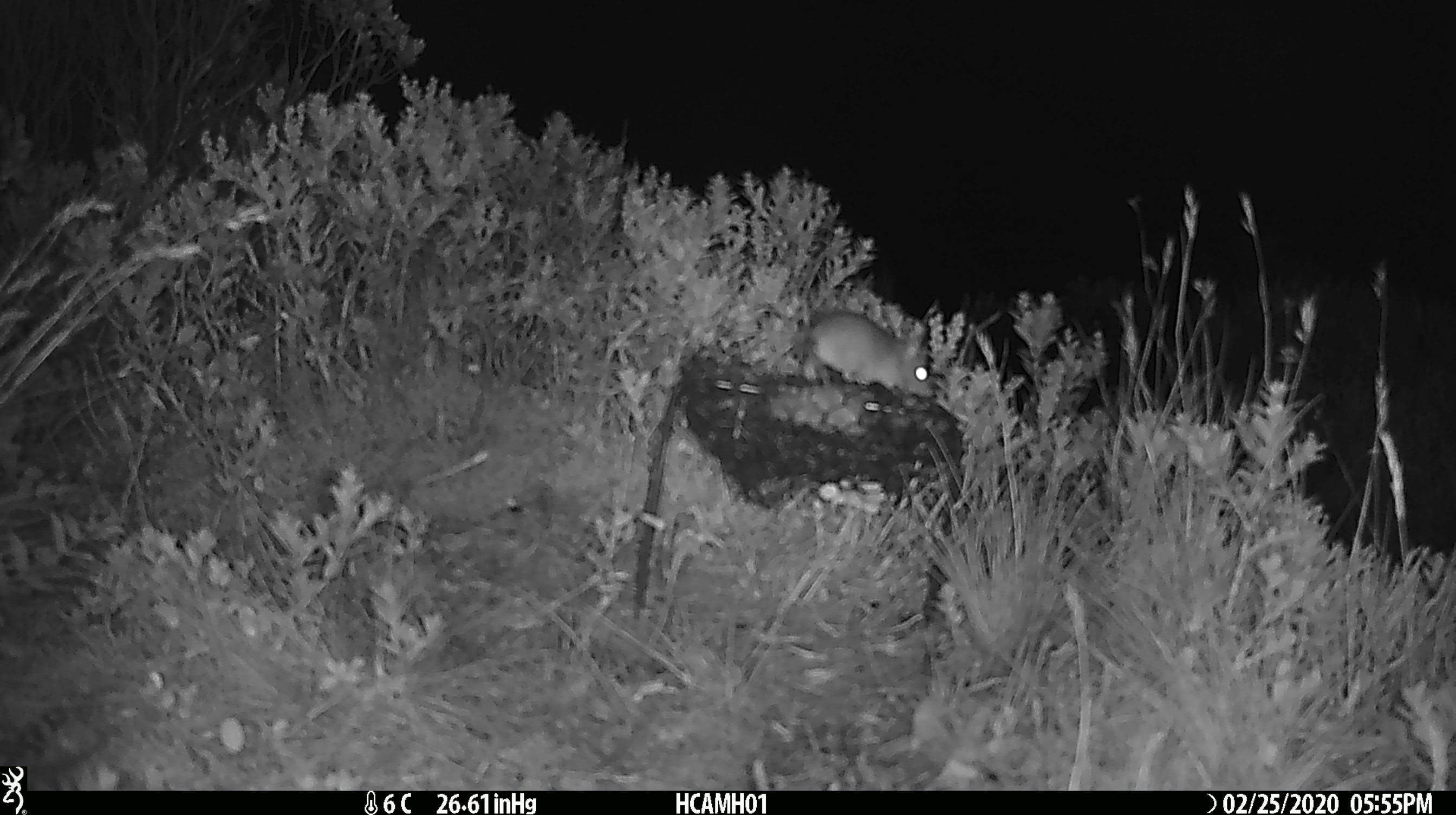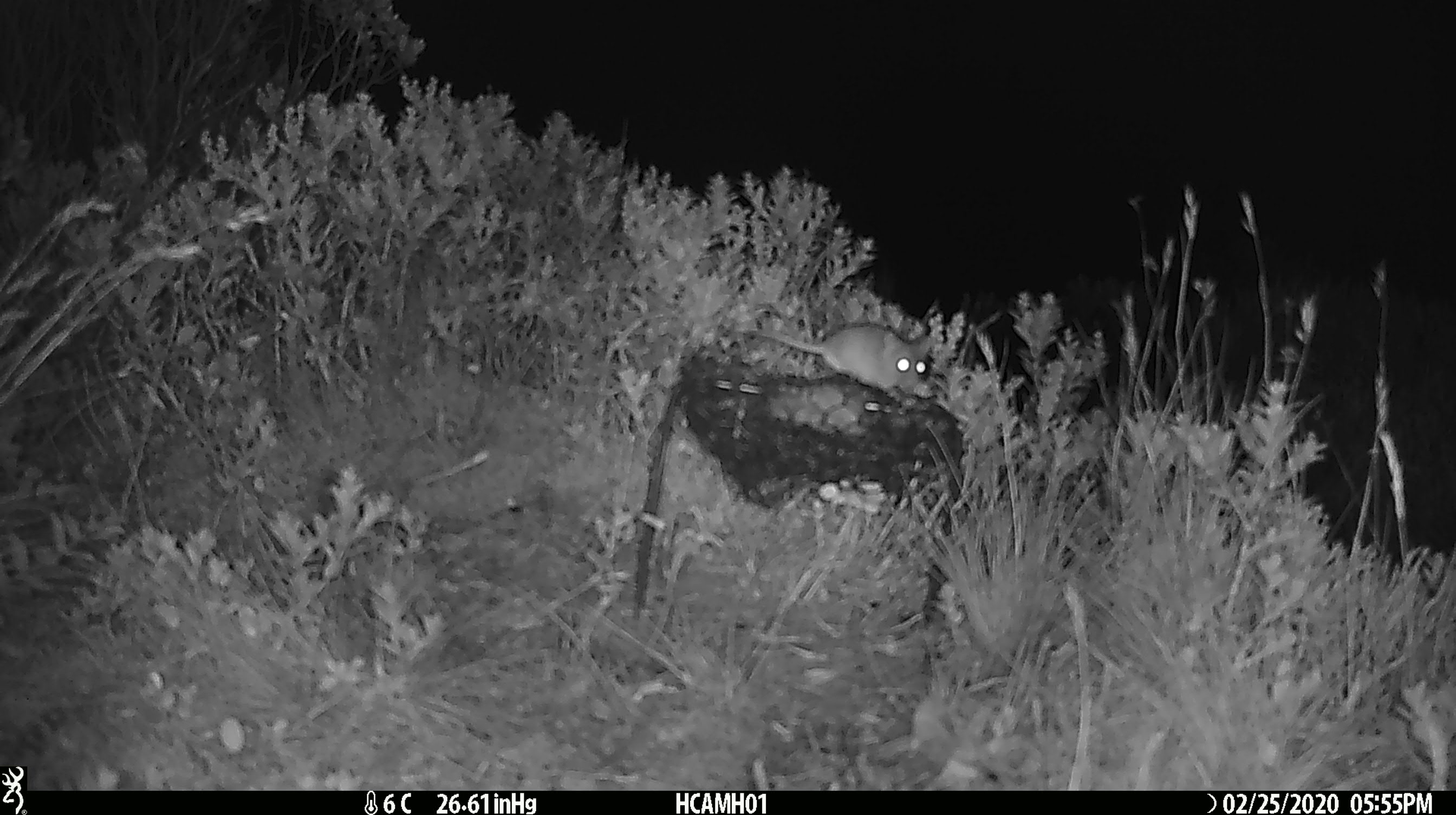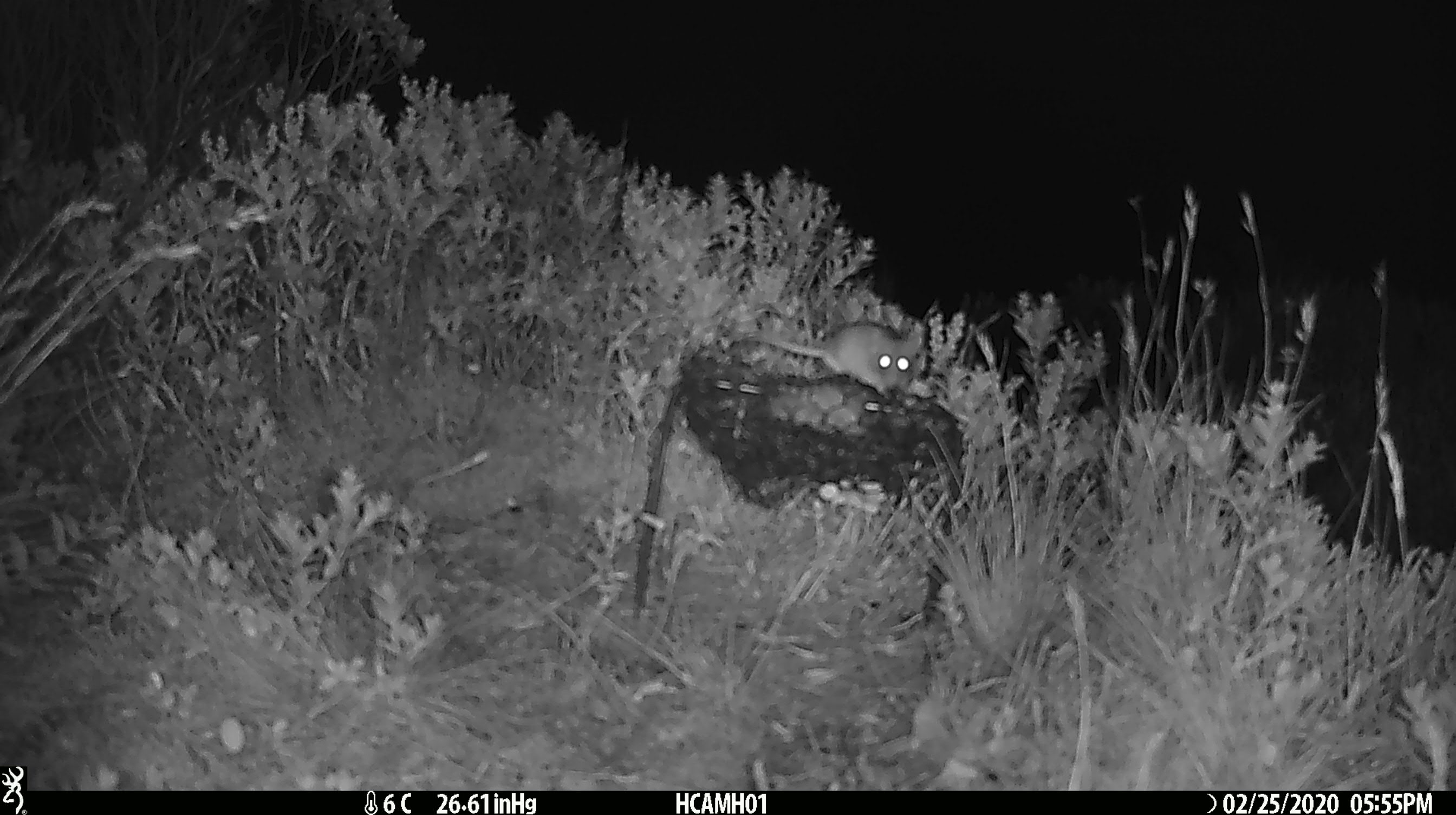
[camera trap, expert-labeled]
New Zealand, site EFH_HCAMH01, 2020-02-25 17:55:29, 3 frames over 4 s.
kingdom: Animalia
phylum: Chordata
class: Mammalia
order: Rodentia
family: Muridae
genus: Mus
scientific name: Mus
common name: mouse